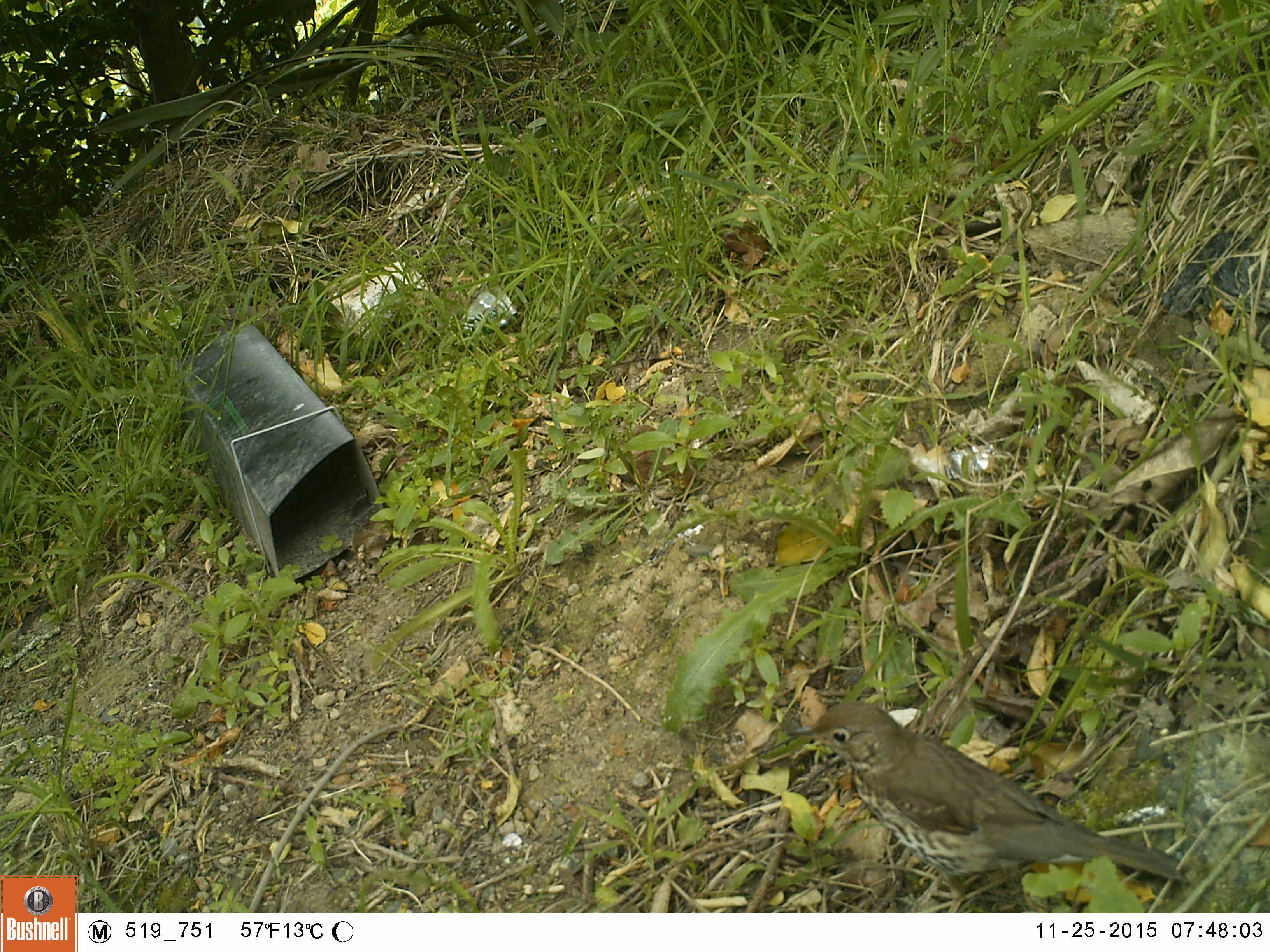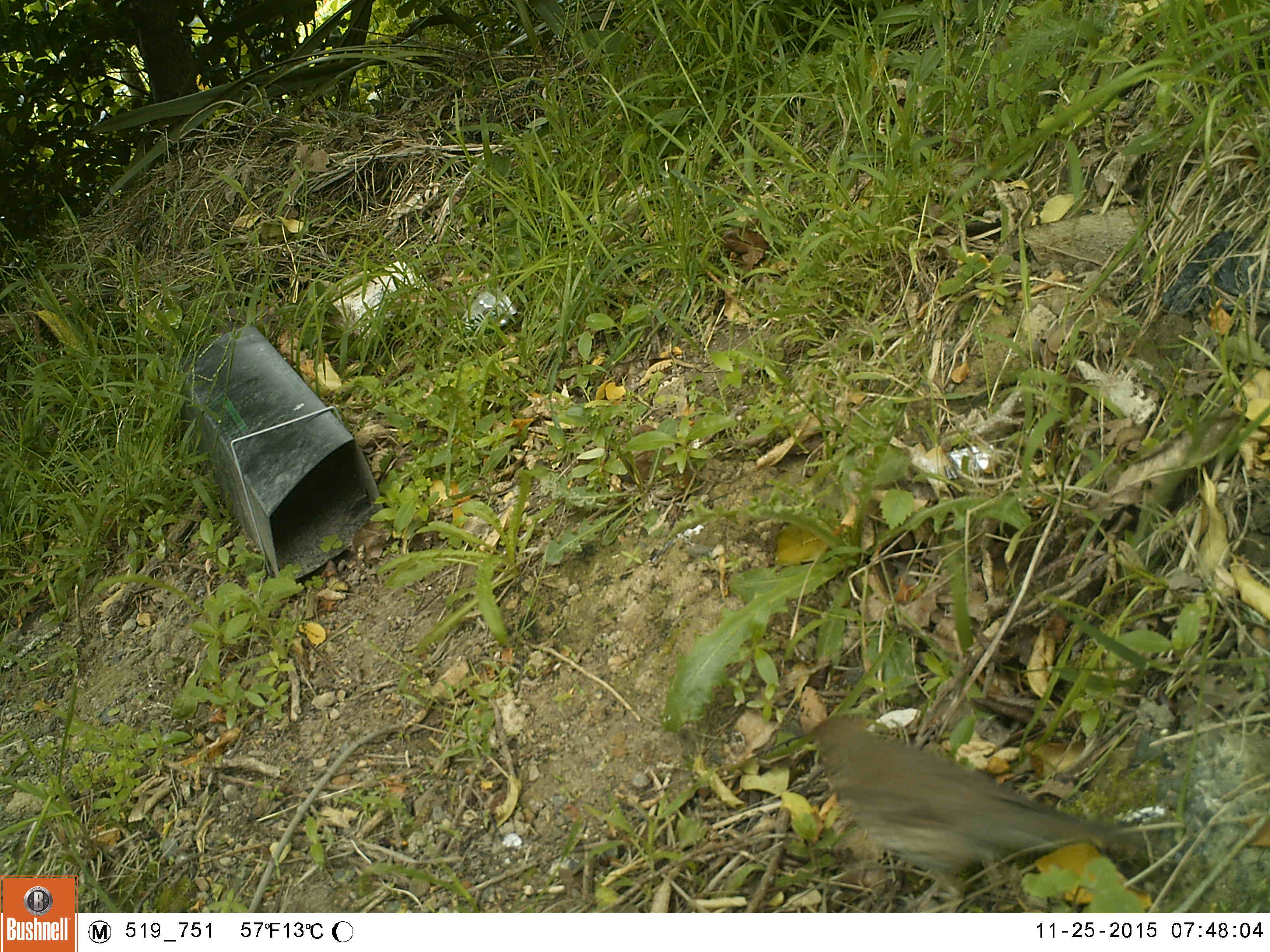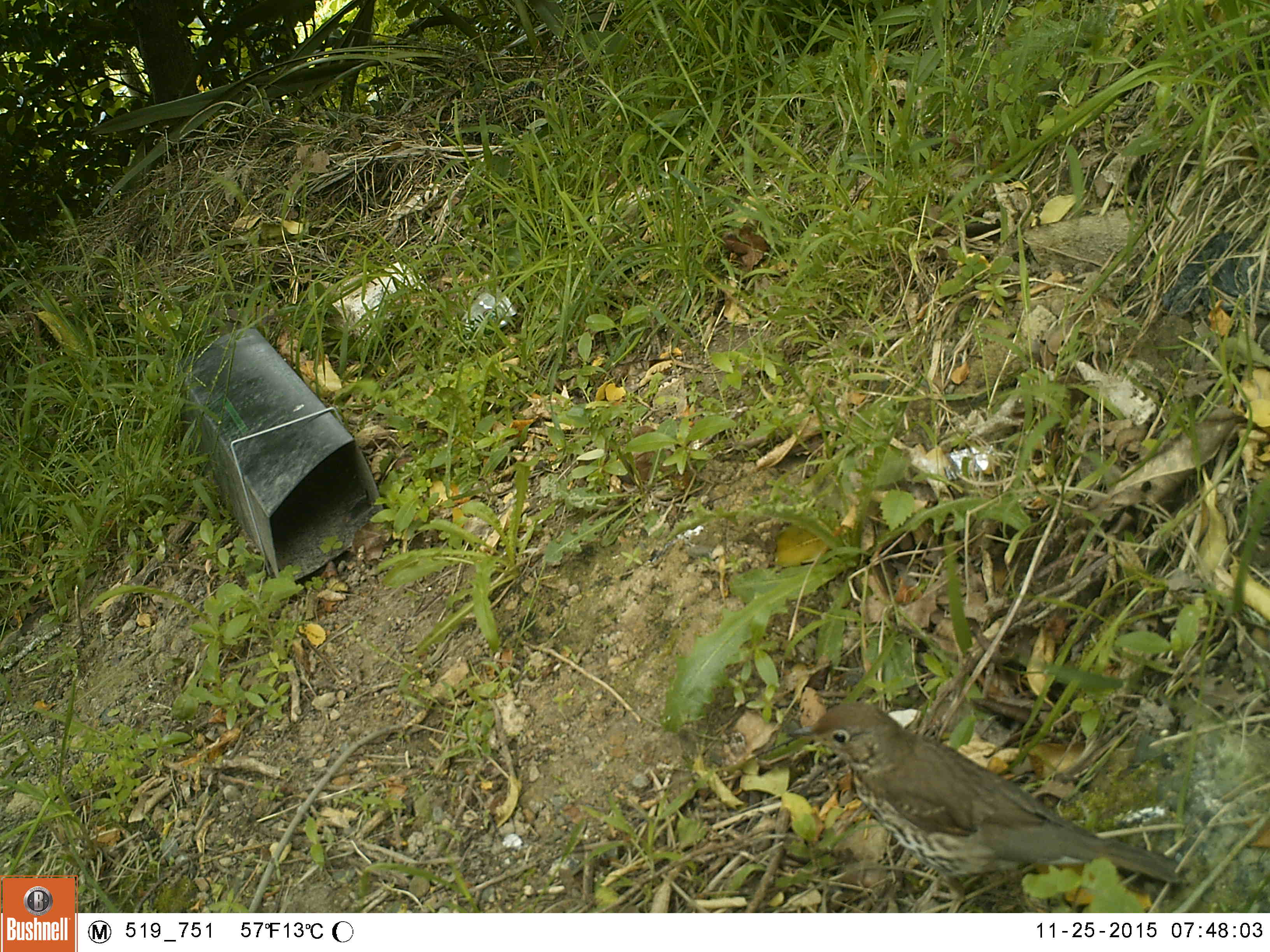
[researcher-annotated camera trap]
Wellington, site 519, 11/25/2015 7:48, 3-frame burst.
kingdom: Animalia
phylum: Chordata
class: Aves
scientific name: Aves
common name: bird